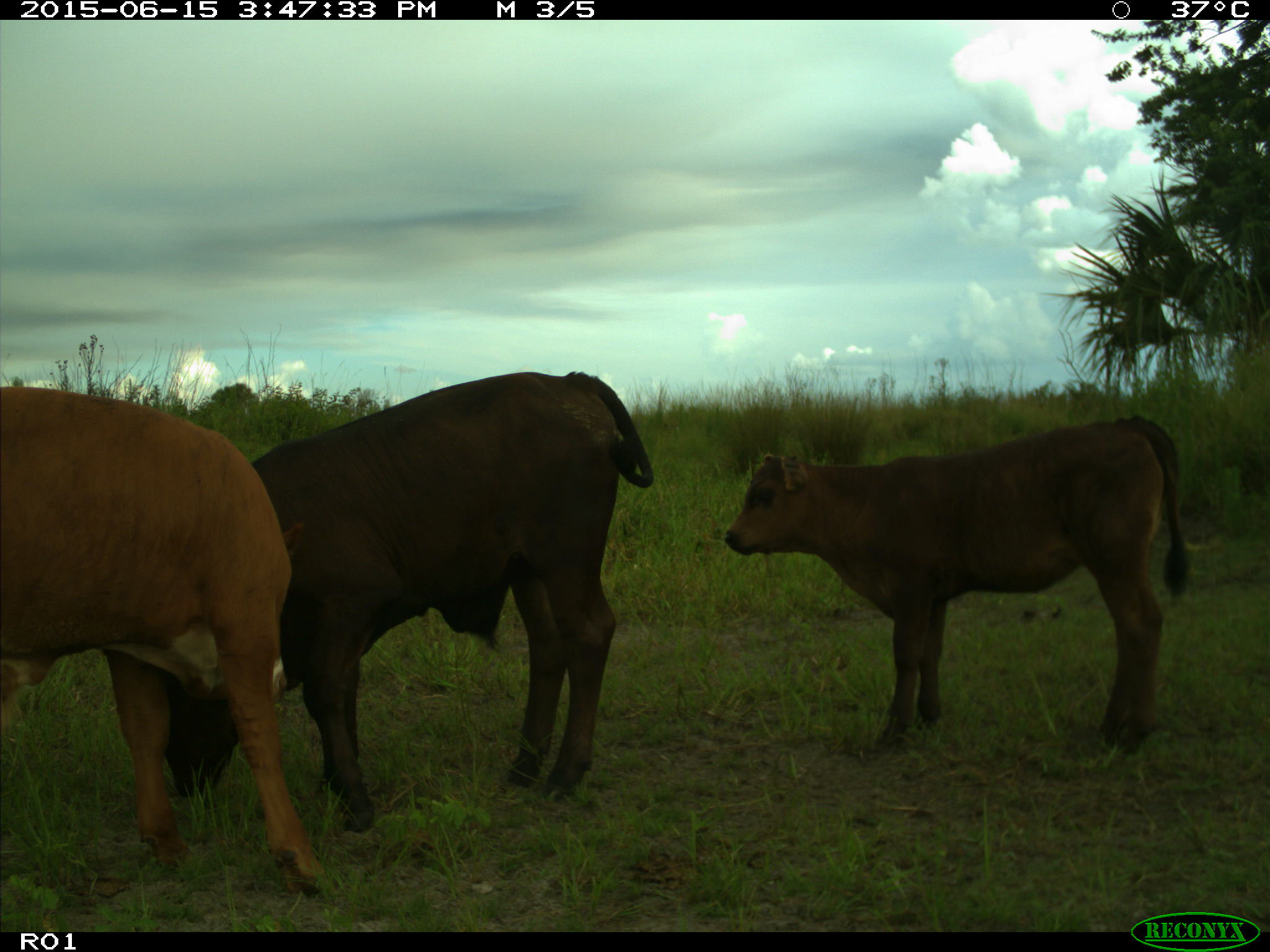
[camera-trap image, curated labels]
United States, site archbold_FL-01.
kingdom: Animalia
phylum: Chordata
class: Mammalia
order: Artiodactyla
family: Bovidae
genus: Bos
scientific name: Bos taurus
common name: domestic cow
Bos taurus (domestic cow).